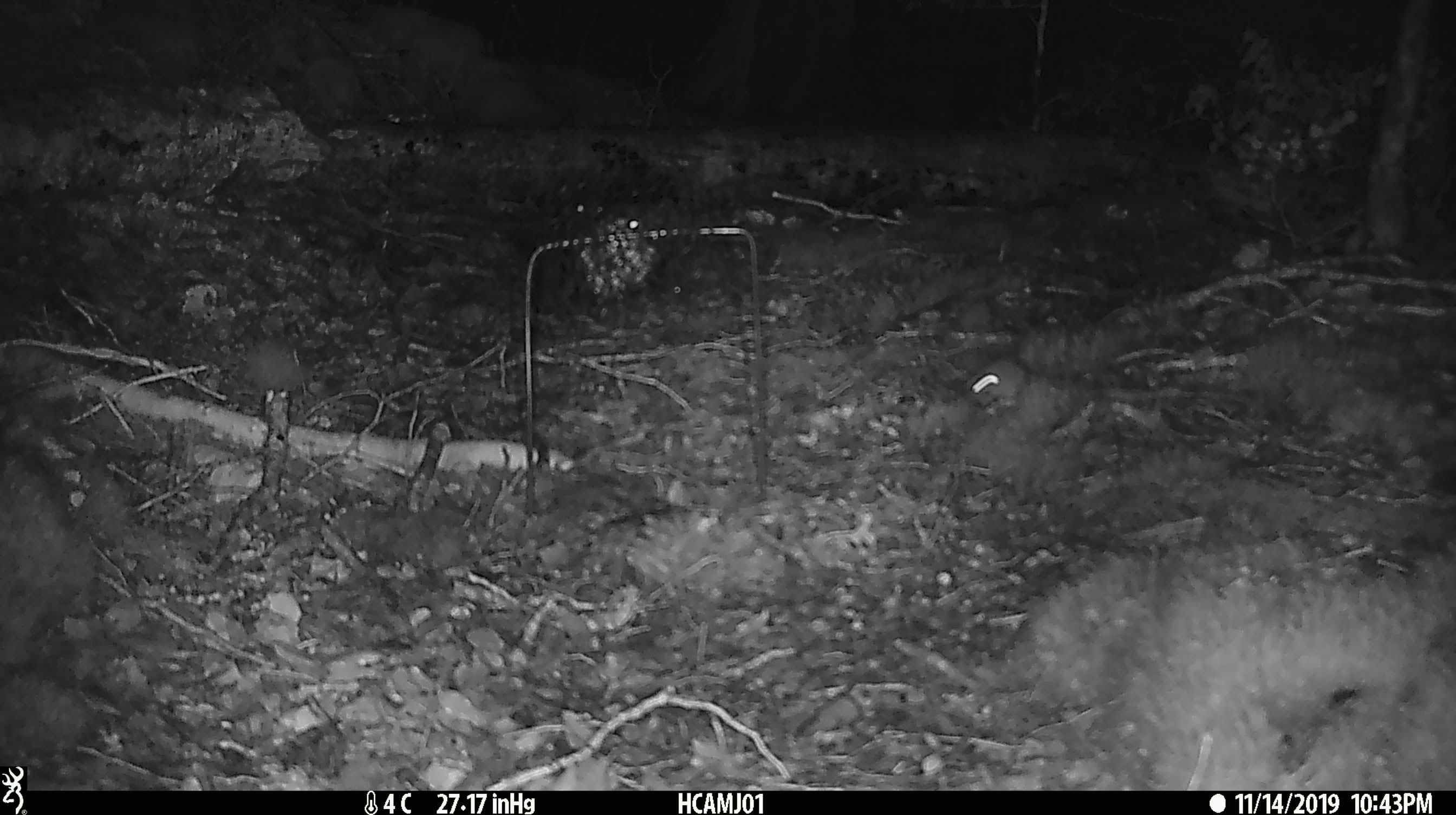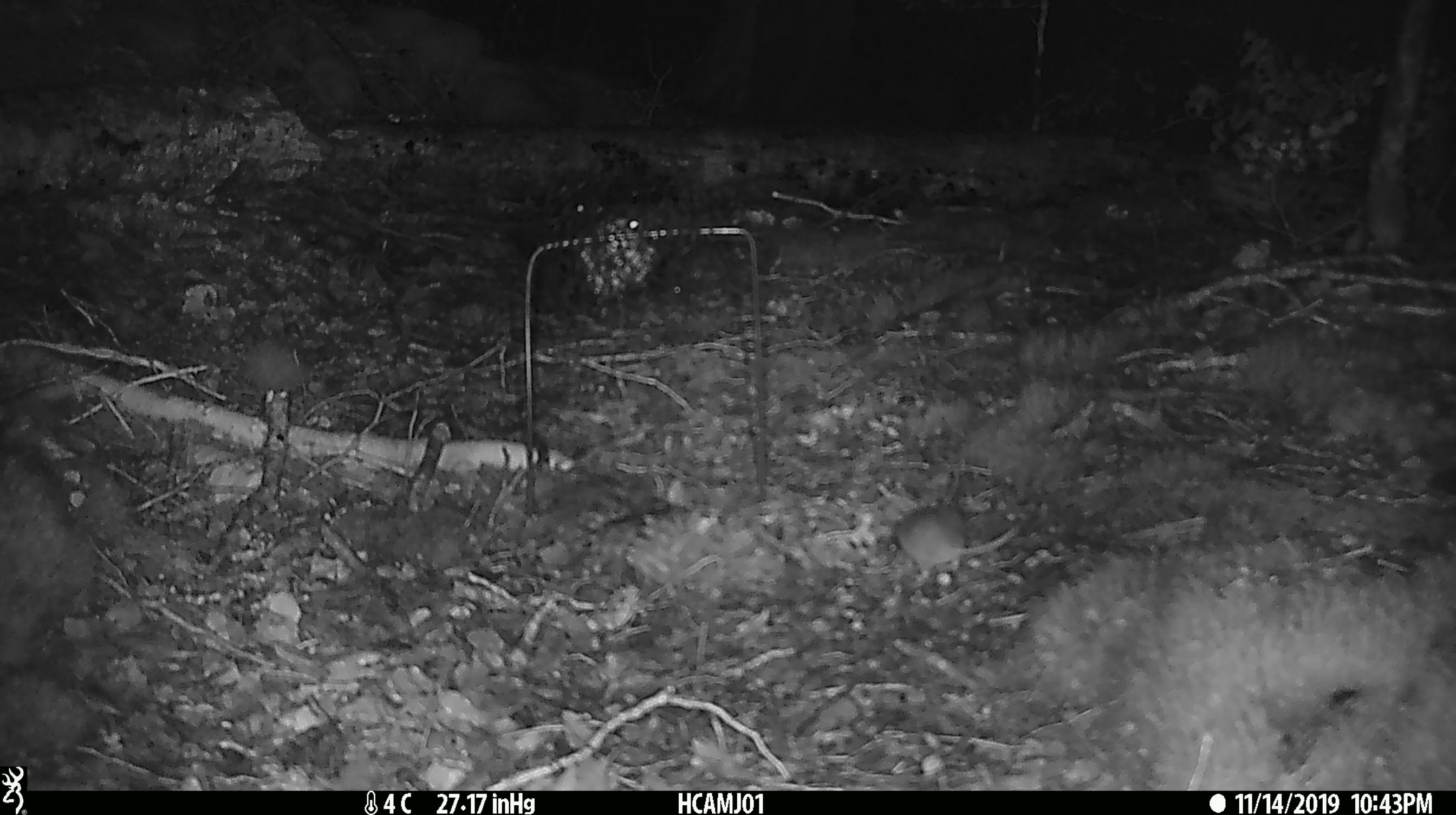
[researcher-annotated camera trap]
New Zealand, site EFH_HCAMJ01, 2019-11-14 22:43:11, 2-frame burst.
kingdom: Animalia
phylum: Chordata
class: Mammalia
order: Rodentia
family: Muridae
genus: Mus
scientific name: Mus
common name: mouse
Mouse (Mus).